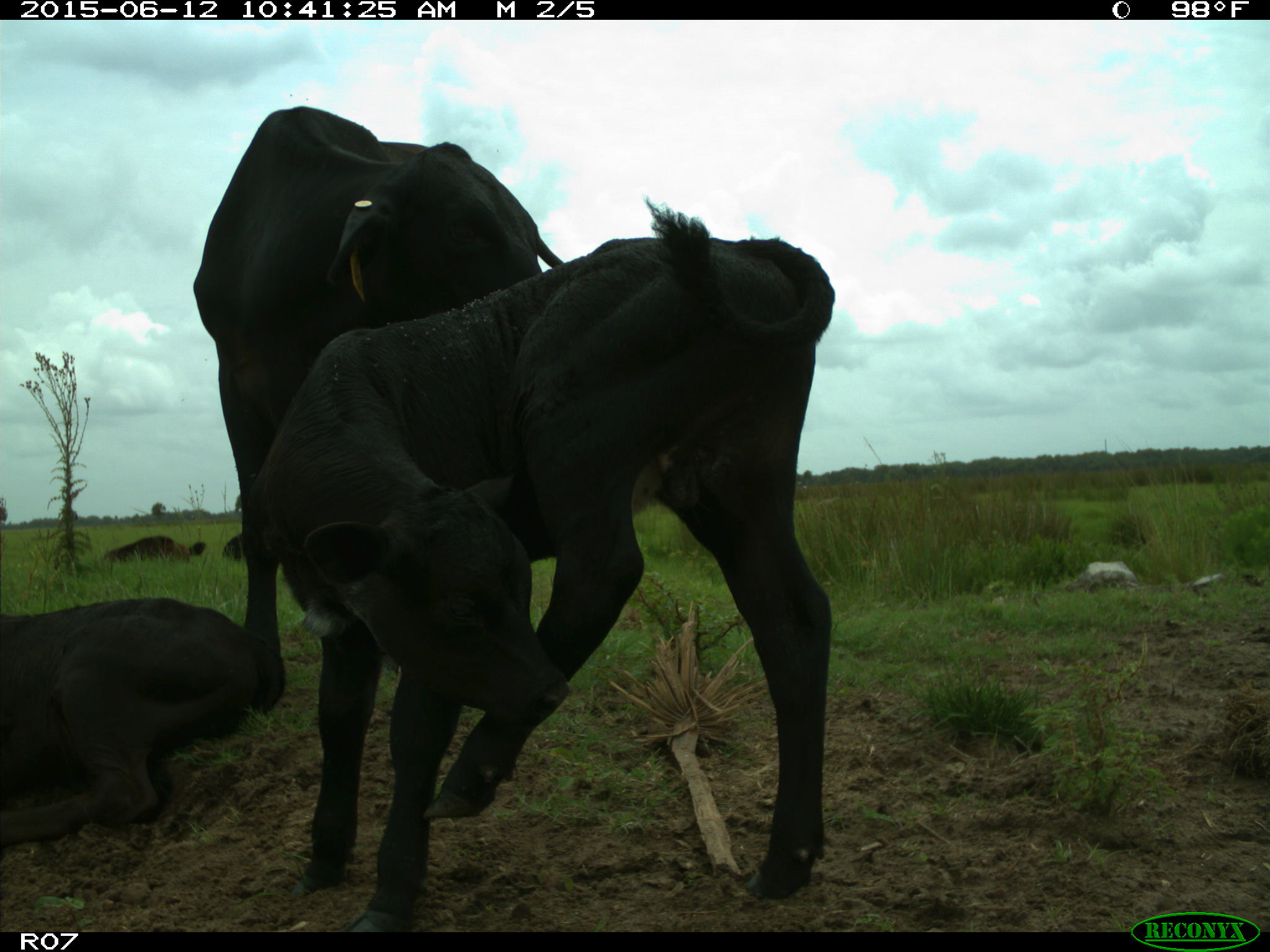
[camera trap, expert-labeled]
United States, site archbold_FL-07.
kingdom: Animalia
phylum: Chordata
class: Mammalia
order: Artiodactyla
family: Bovidae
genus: Bos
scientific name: Bos taurus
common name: domestic cow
Bos taurus (domestic cow).